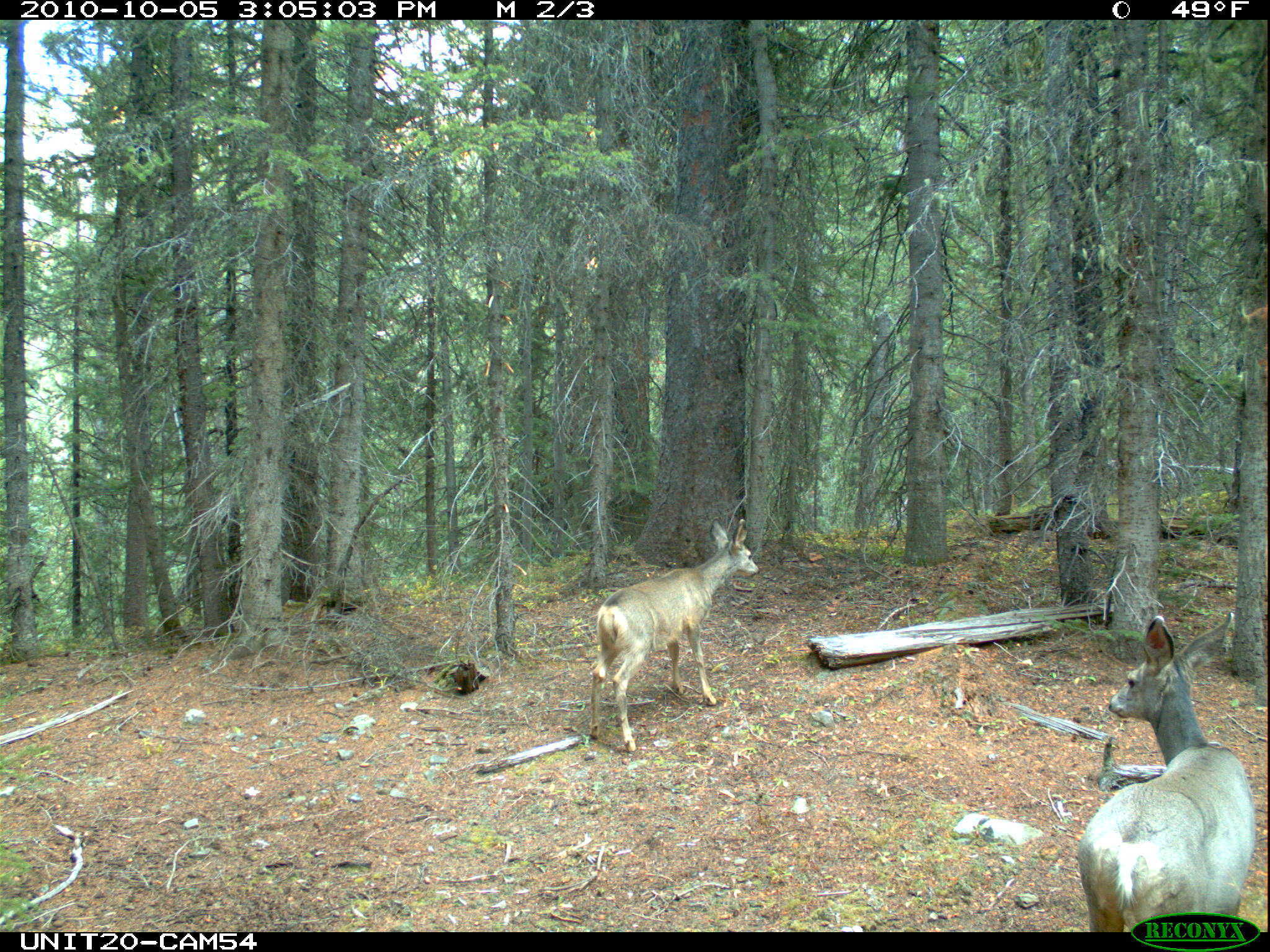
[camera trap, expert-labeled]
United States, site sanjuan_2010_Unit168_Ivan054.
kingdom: Animalia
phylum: Chordata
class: Mammalia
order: Artiodactyla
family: Cervidae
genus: Odocoileus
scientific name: Odocoileus hemionus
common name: mule deer